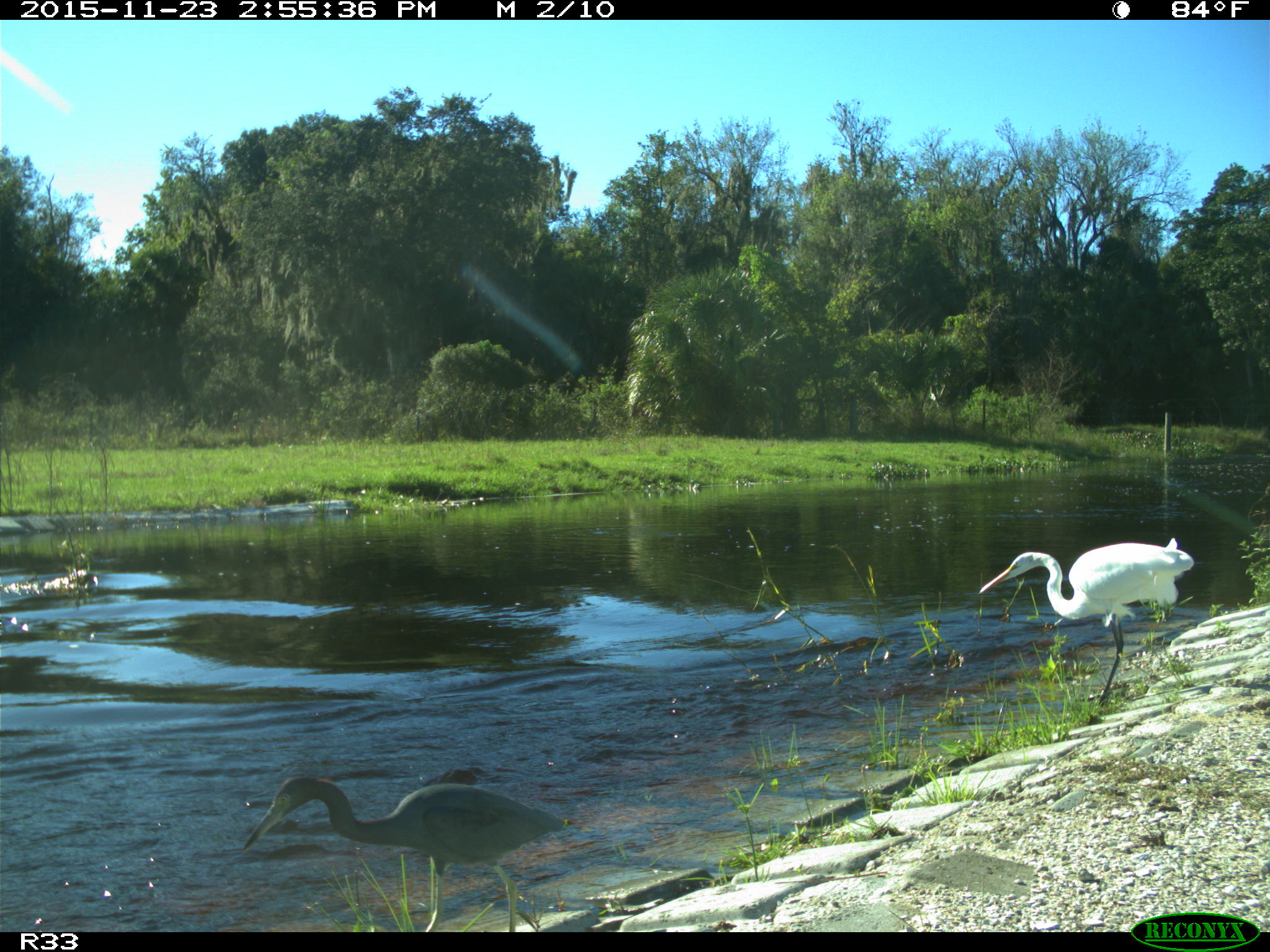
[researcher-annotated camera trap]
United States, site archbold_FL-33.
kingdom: Animalia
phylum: Chordata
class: Aves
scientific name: Aves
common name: birds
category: unidentified bird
Unidentified bird (birds) (Aves).